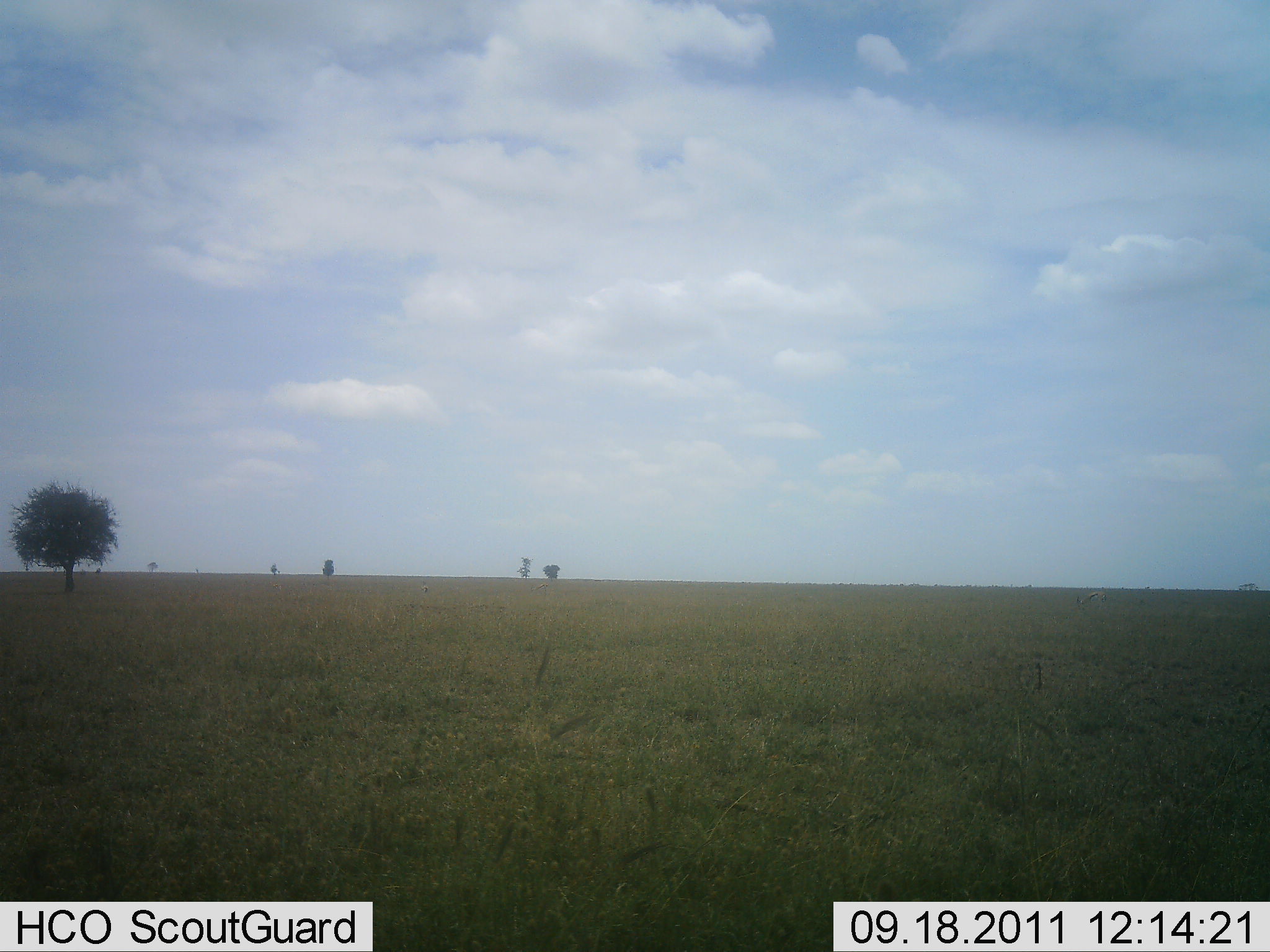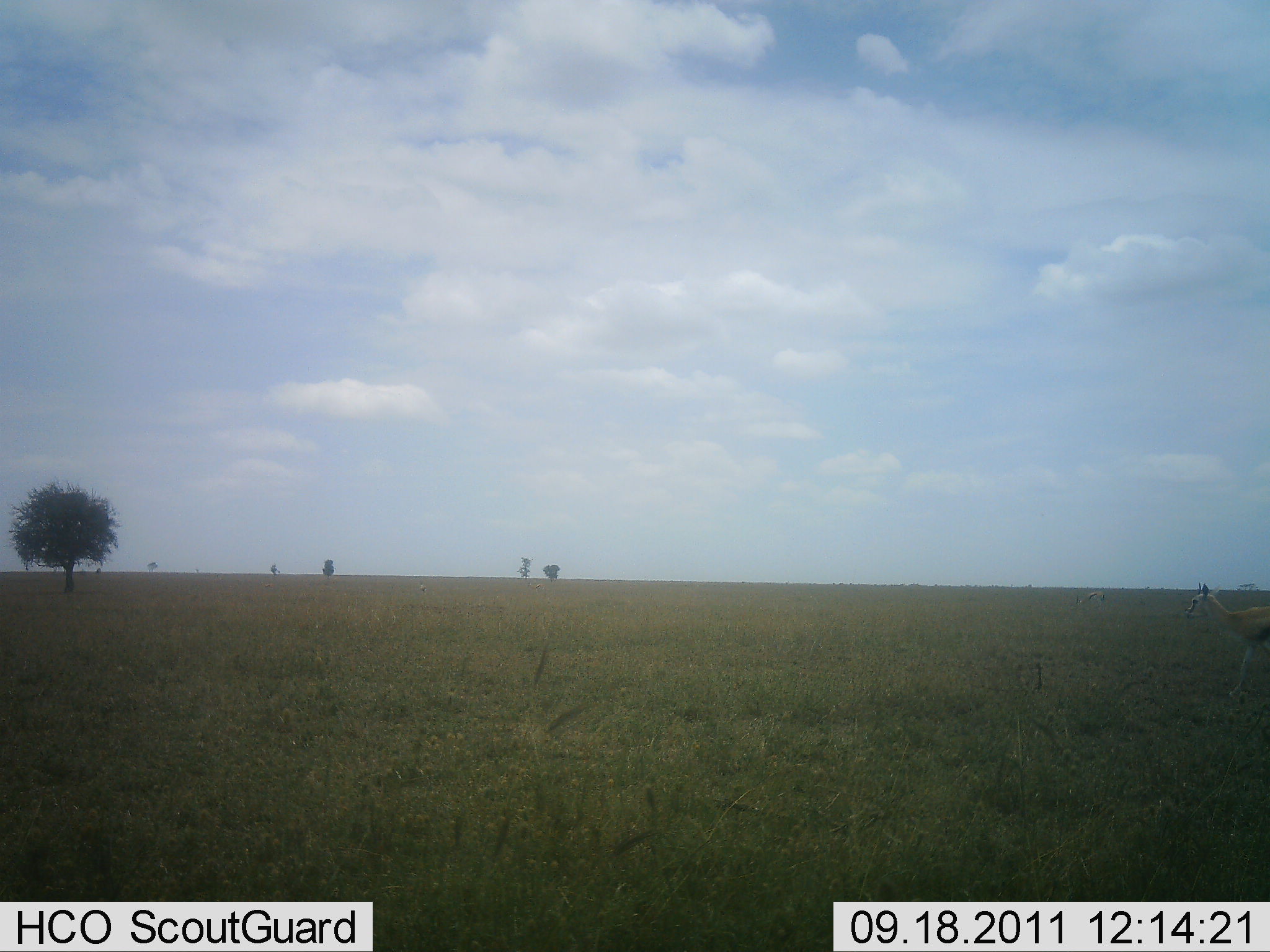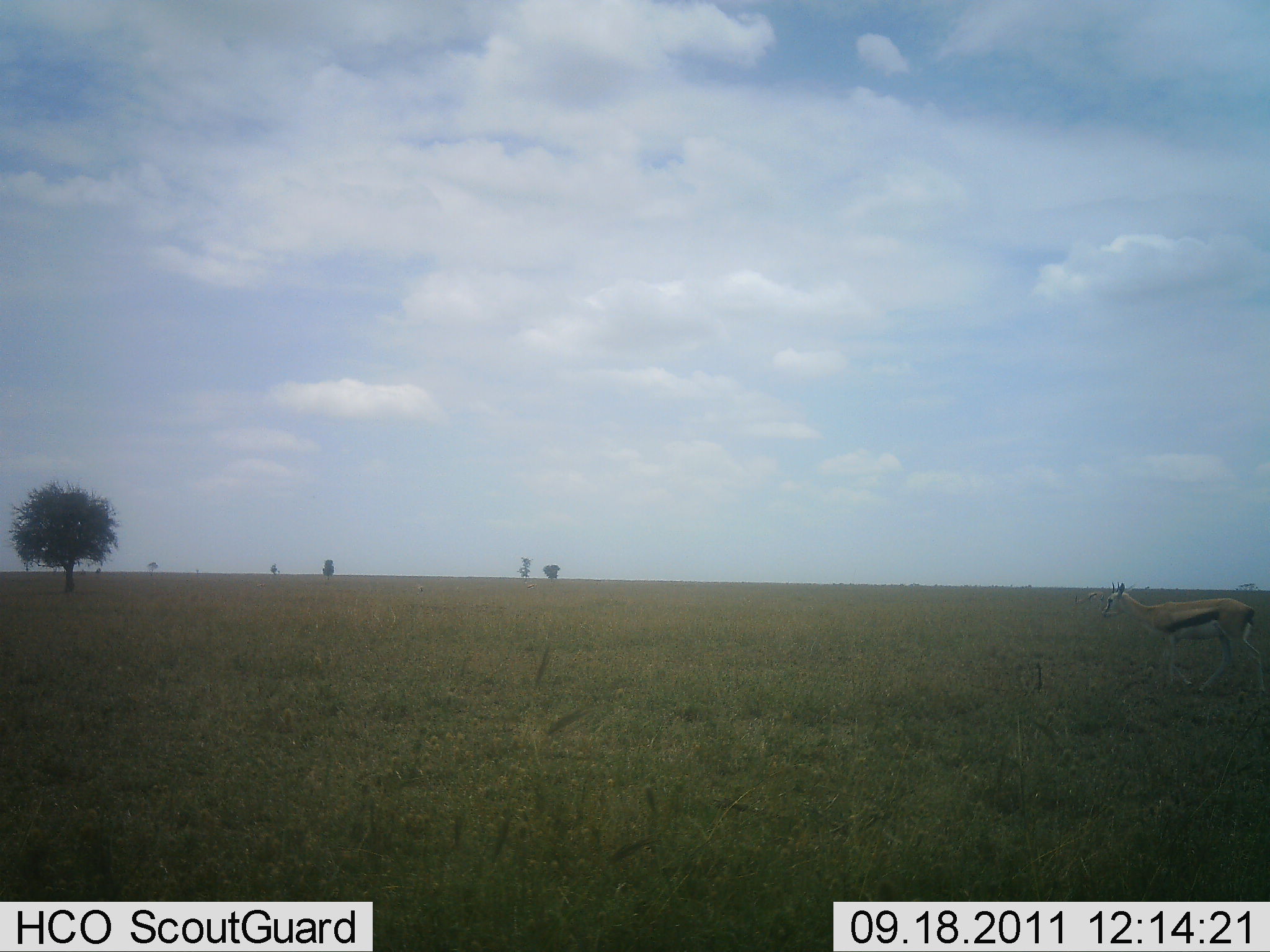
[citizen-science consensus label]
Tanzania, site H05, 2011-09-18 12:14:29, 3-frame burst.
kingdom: Animalia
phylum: Chordata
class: Mammalia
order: Artiodactyla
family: Bovidae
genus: Eudorcas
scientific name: Eudorcas thomsonii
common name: thomson's gazelle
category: gazellethomsons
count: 1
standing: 20%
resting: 0%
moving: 80%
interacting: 0%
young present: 0%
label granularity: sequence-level